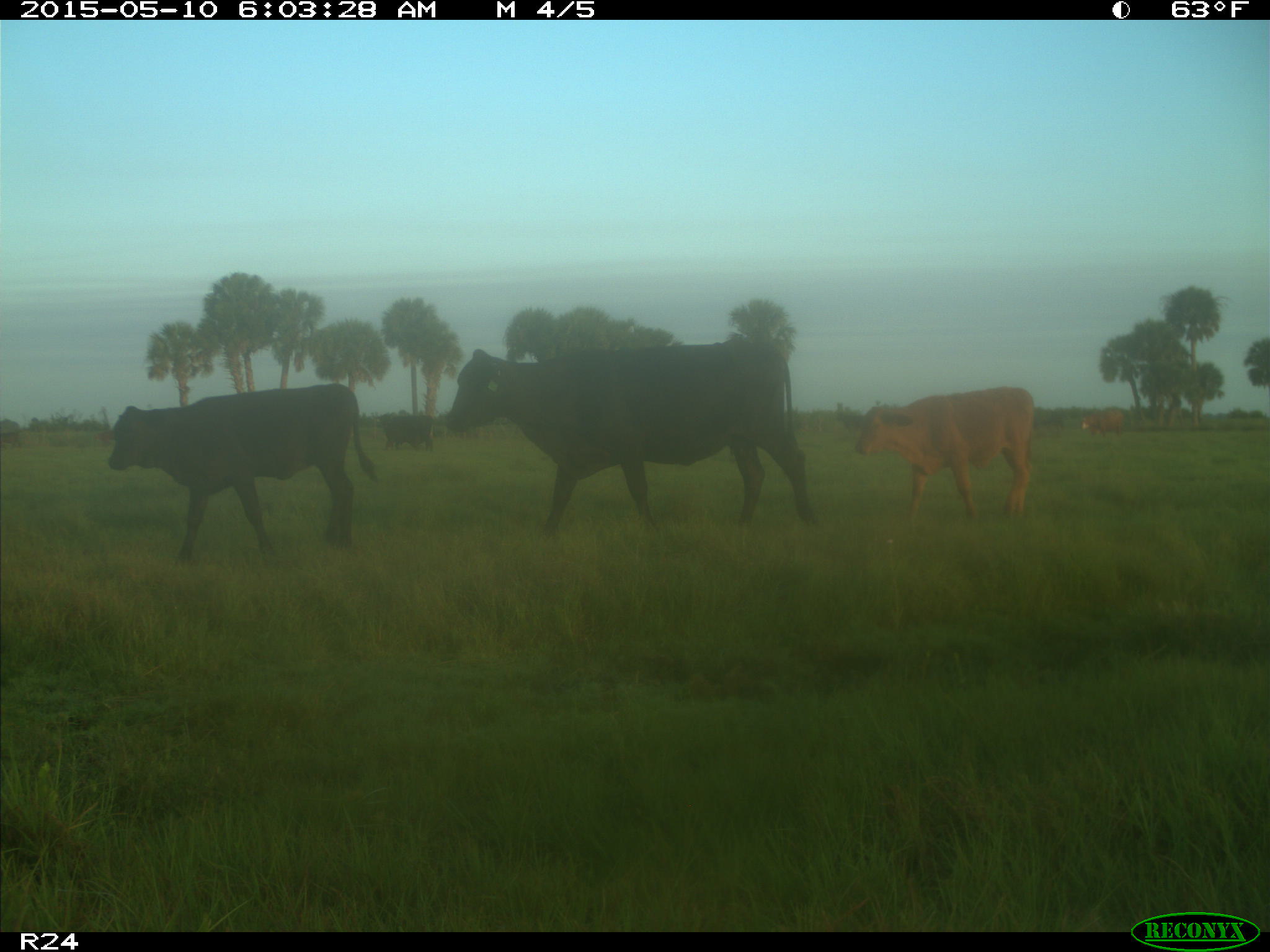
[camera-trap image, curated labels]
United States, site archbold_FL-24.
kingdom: Animalia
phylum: Chordata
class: Mammalia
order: Artiodactyla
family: Bovidae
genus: Bos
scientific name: Bos taurus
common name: domestic cow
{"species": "Bos taurus (domestic cow)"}